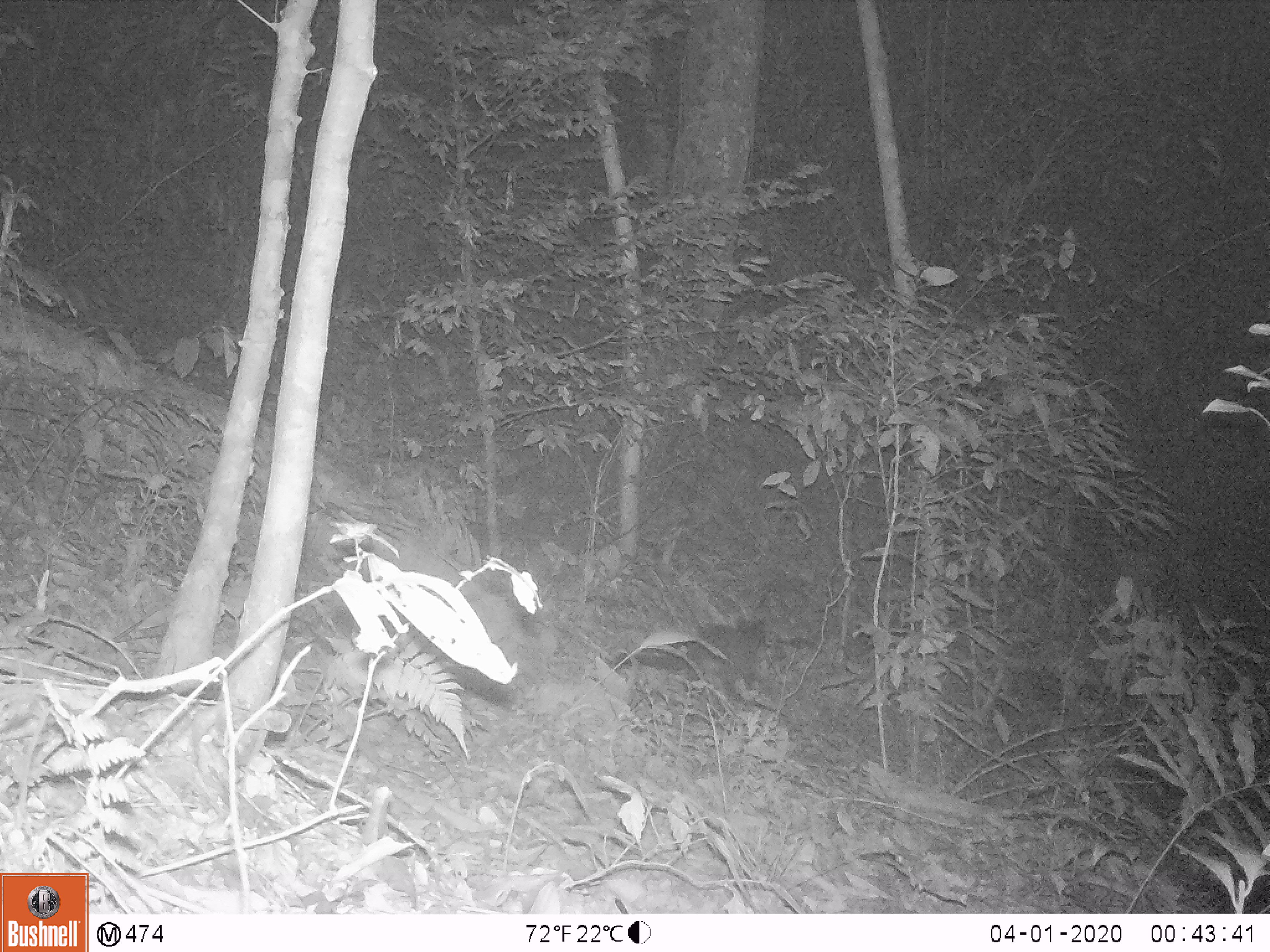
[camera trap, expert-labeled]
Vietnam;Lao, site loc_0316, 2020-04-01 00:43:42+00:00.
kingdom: Animalia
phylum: Chordata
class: Mammalia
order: Carnivora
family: Viverridae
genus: Paguma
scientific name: Paguma larvata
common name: masked palm civet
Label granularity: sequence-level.